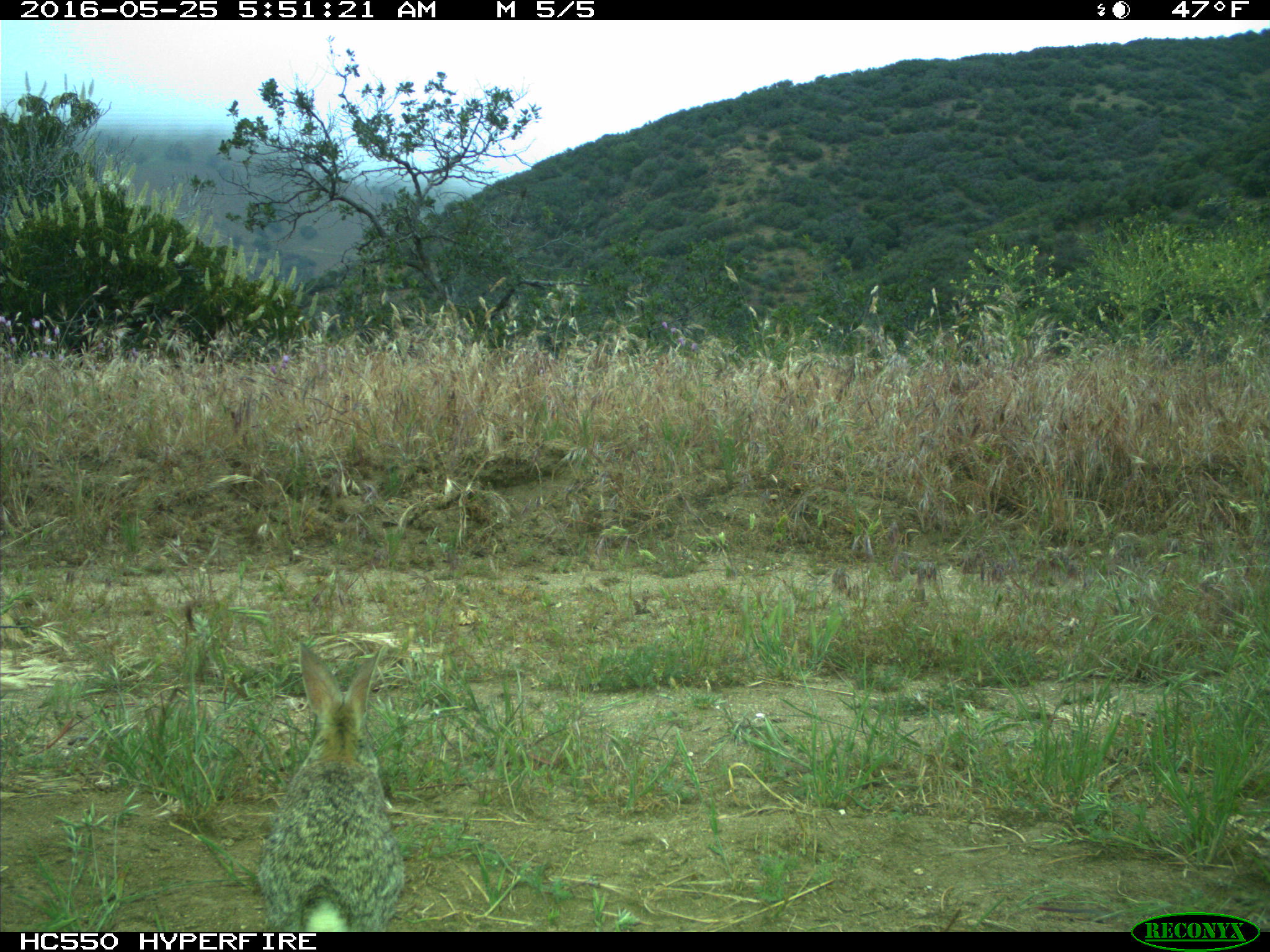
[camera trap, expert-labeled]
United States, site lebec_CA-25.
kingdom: Animalia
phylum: Chordata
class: Mammalia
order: Lagomorpha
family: Leporidae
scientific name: Leporidae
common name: rabbits and hares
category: unidentified rabbit